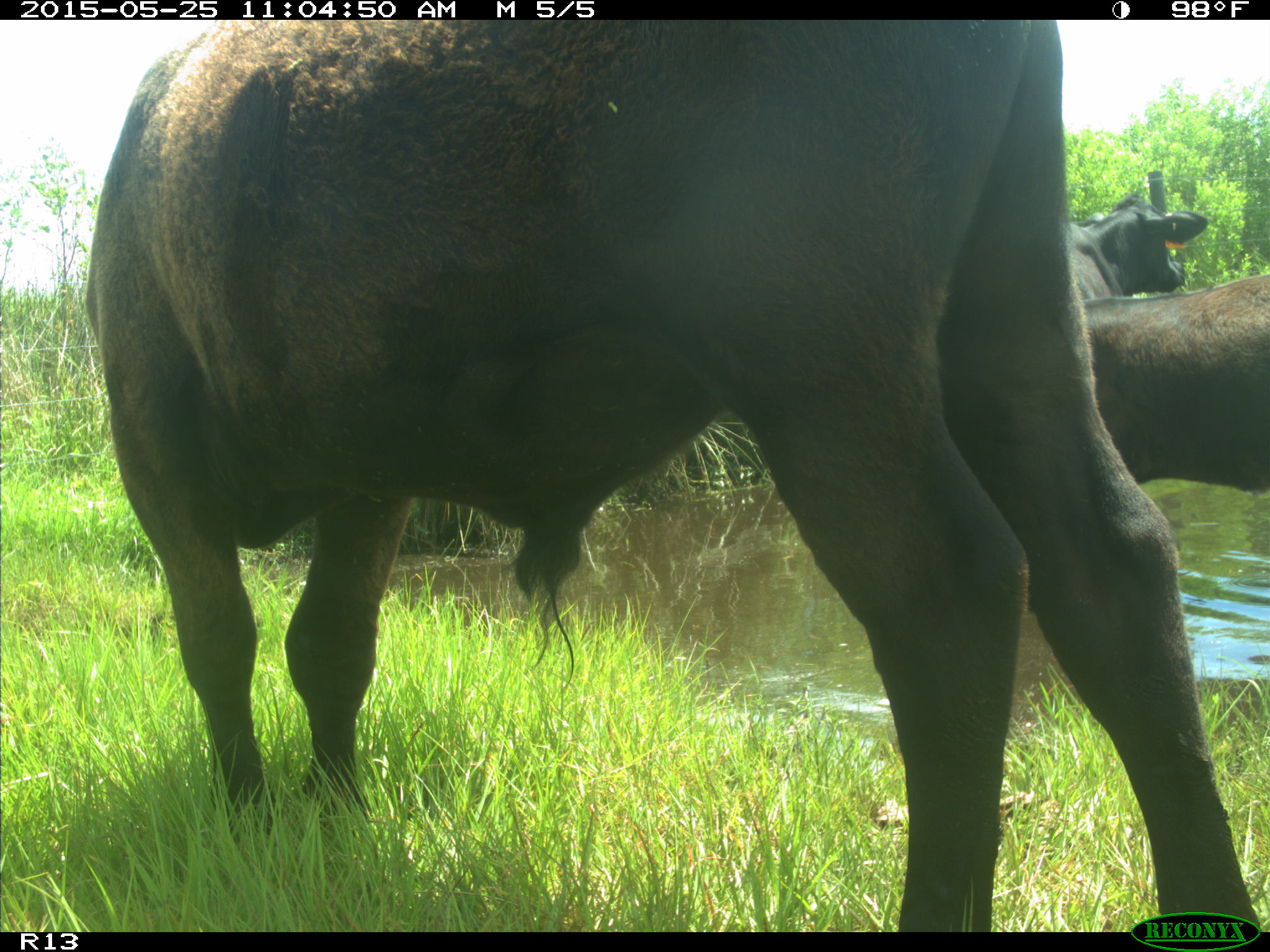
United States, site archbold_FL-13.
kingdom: Animalia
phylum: Chordata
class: Mammalia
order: Artiodactyla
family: Bovidae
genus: Bos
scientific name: Bos taurus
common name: domestic cow